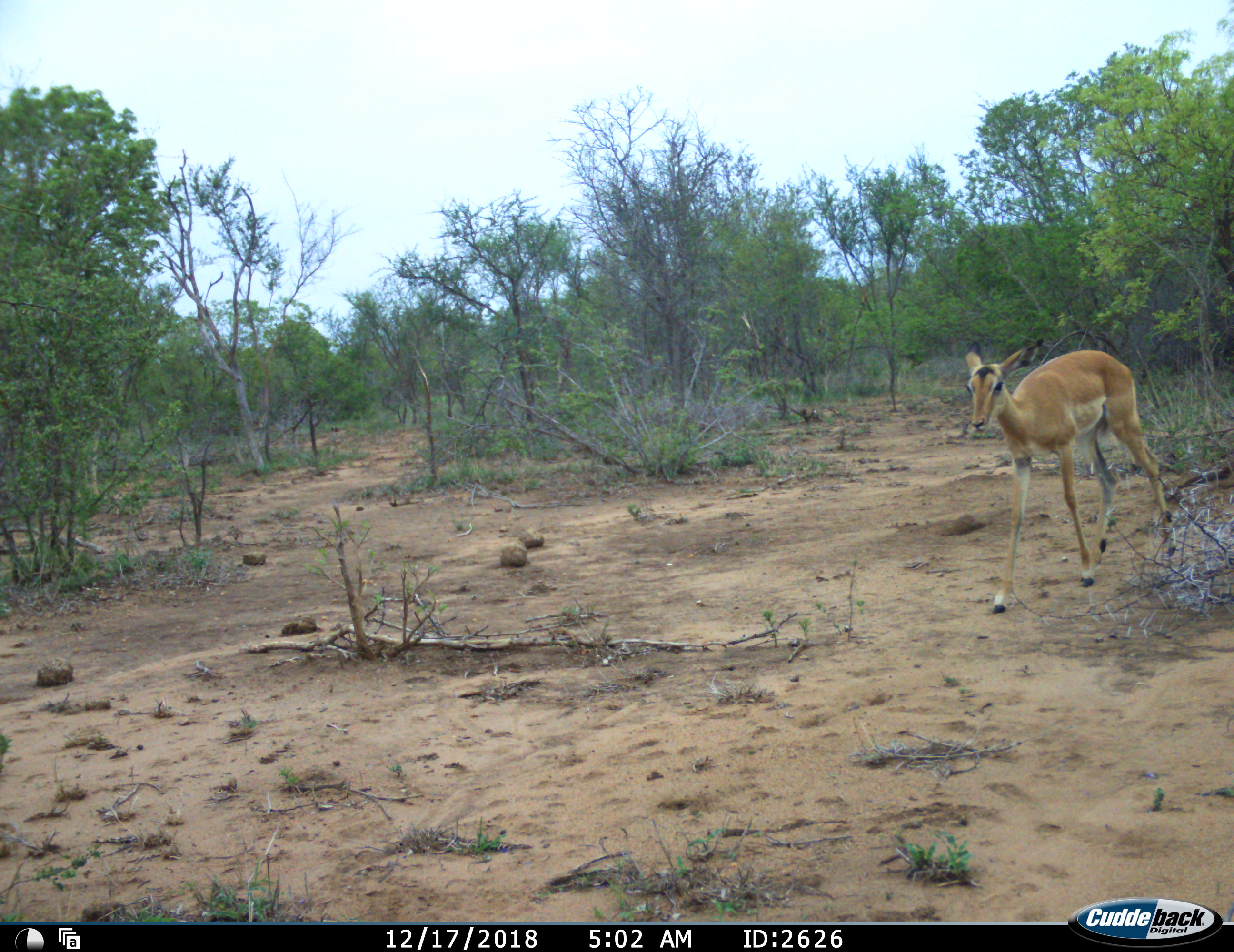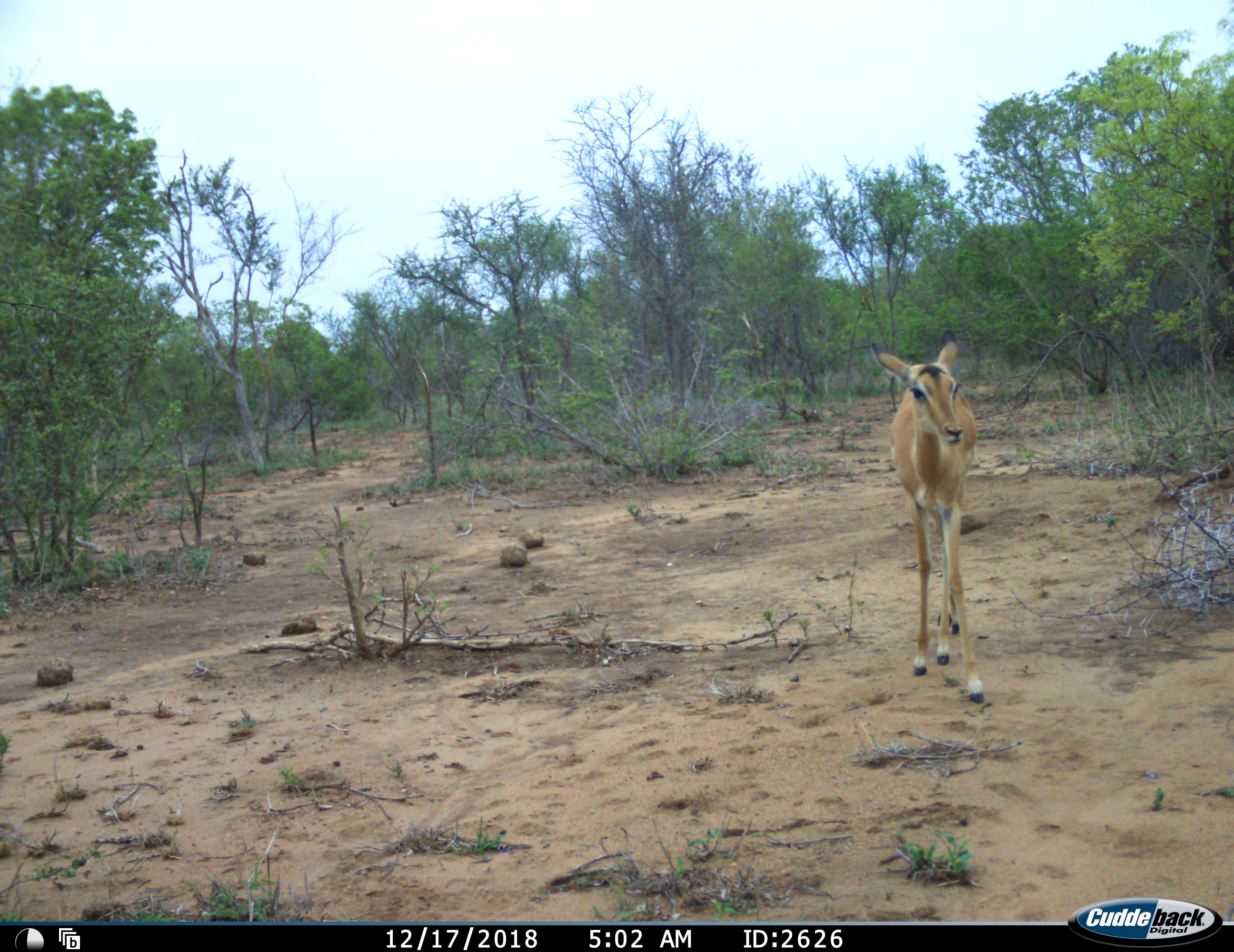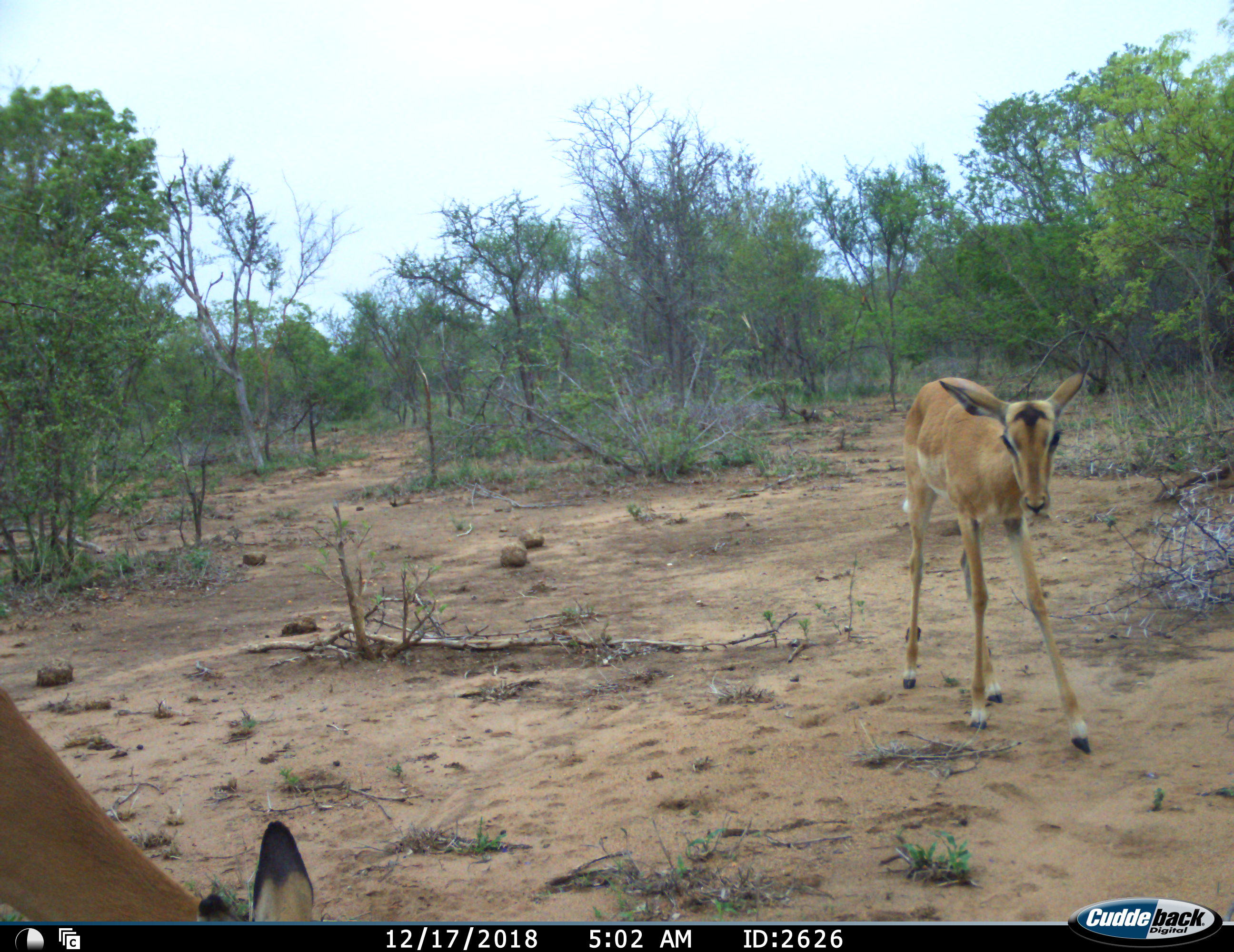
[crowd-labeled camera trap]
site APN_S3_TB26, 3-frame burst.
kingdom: Animalia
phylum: Chordata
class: Mammalia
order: Artiodactyla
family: Bovidae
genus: Aepyceros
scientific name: Aepyceros melampus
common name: impala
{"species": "impala (Aepyceros melampus)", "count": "2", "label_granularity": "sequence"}